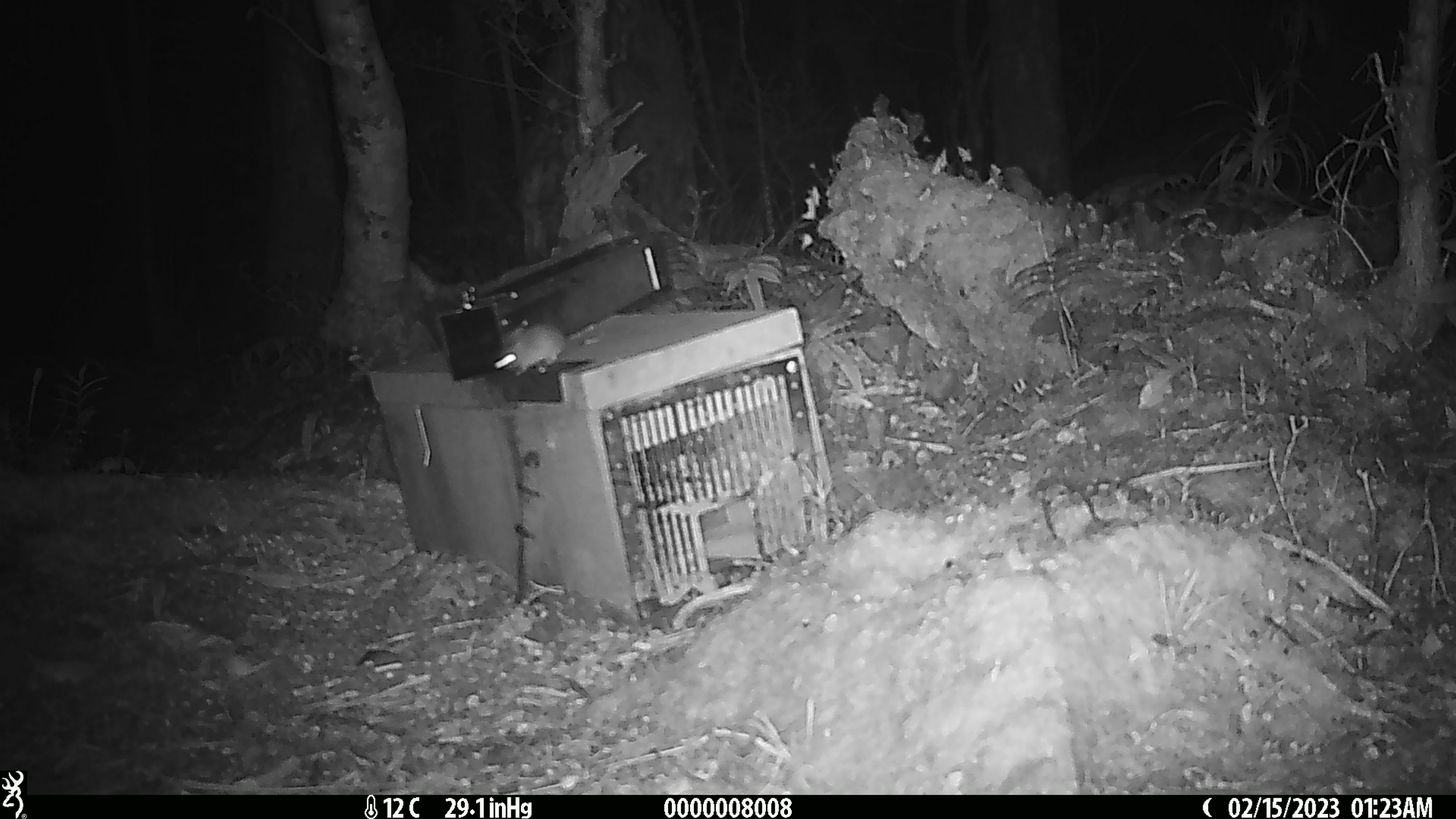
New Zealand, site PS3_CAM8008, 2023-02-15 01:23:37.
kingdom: Animalia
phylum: Chordata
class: Mammalia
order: Rodentia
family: Muridae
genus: Mus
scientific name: Mus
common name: mouse